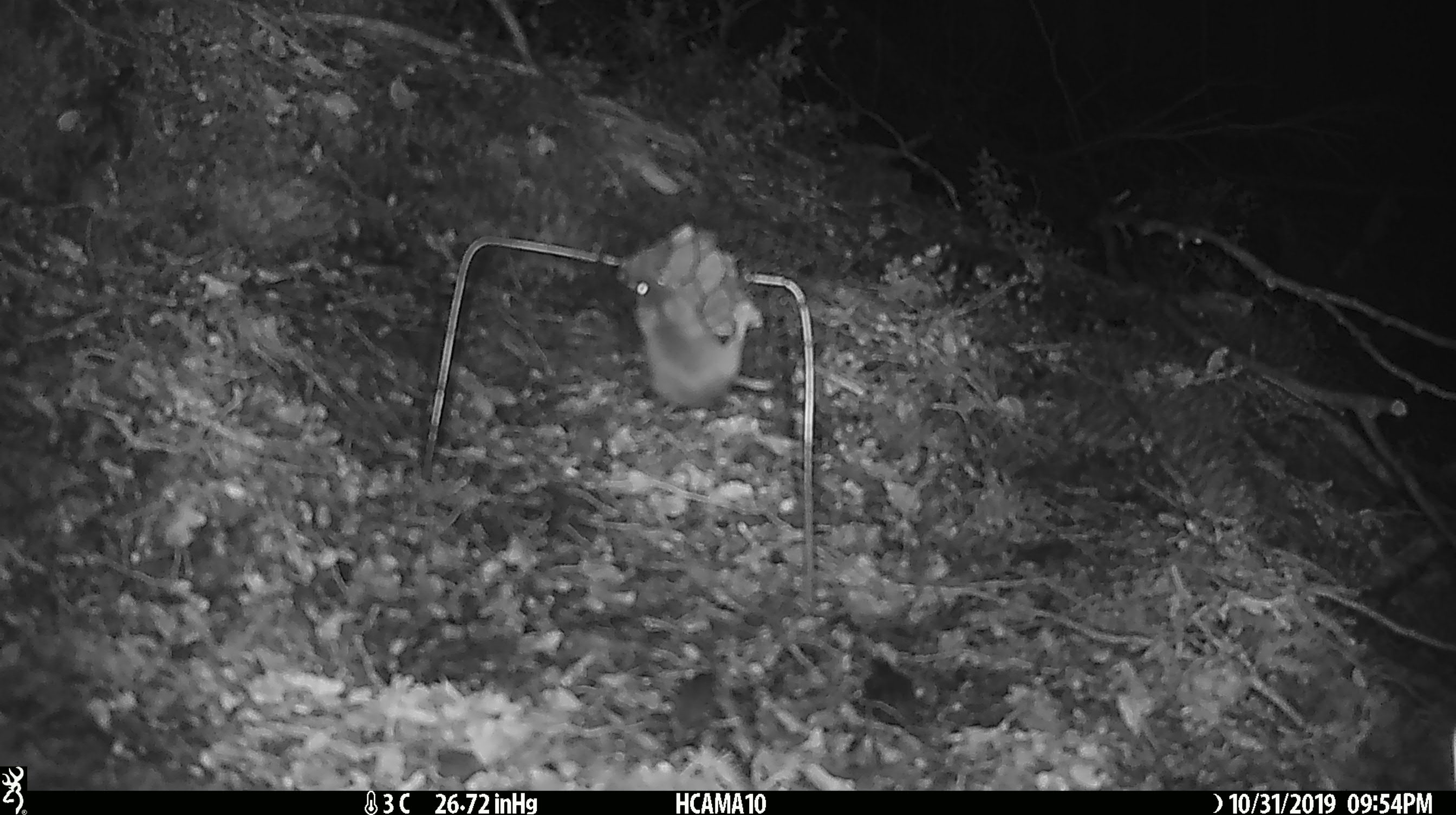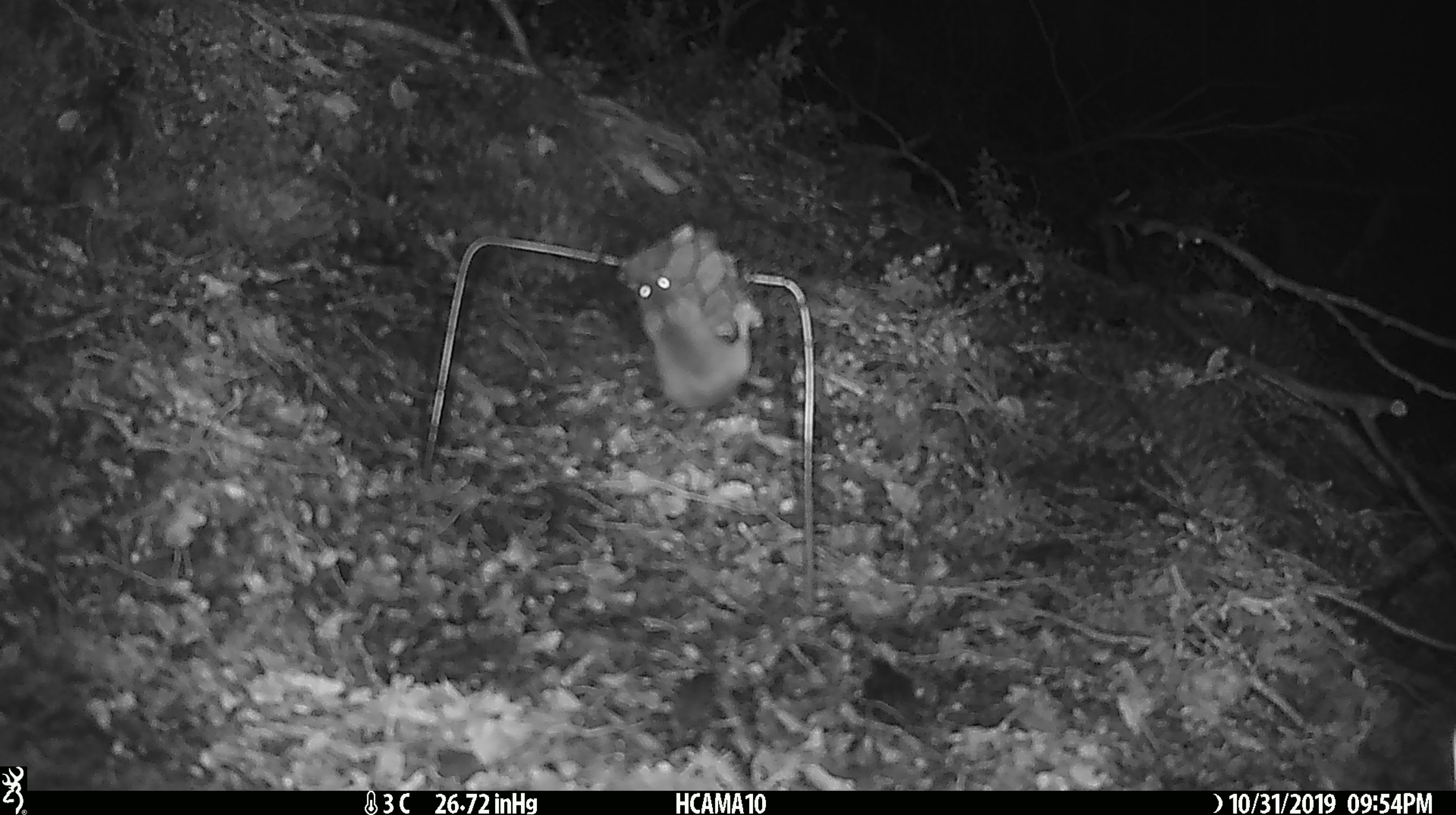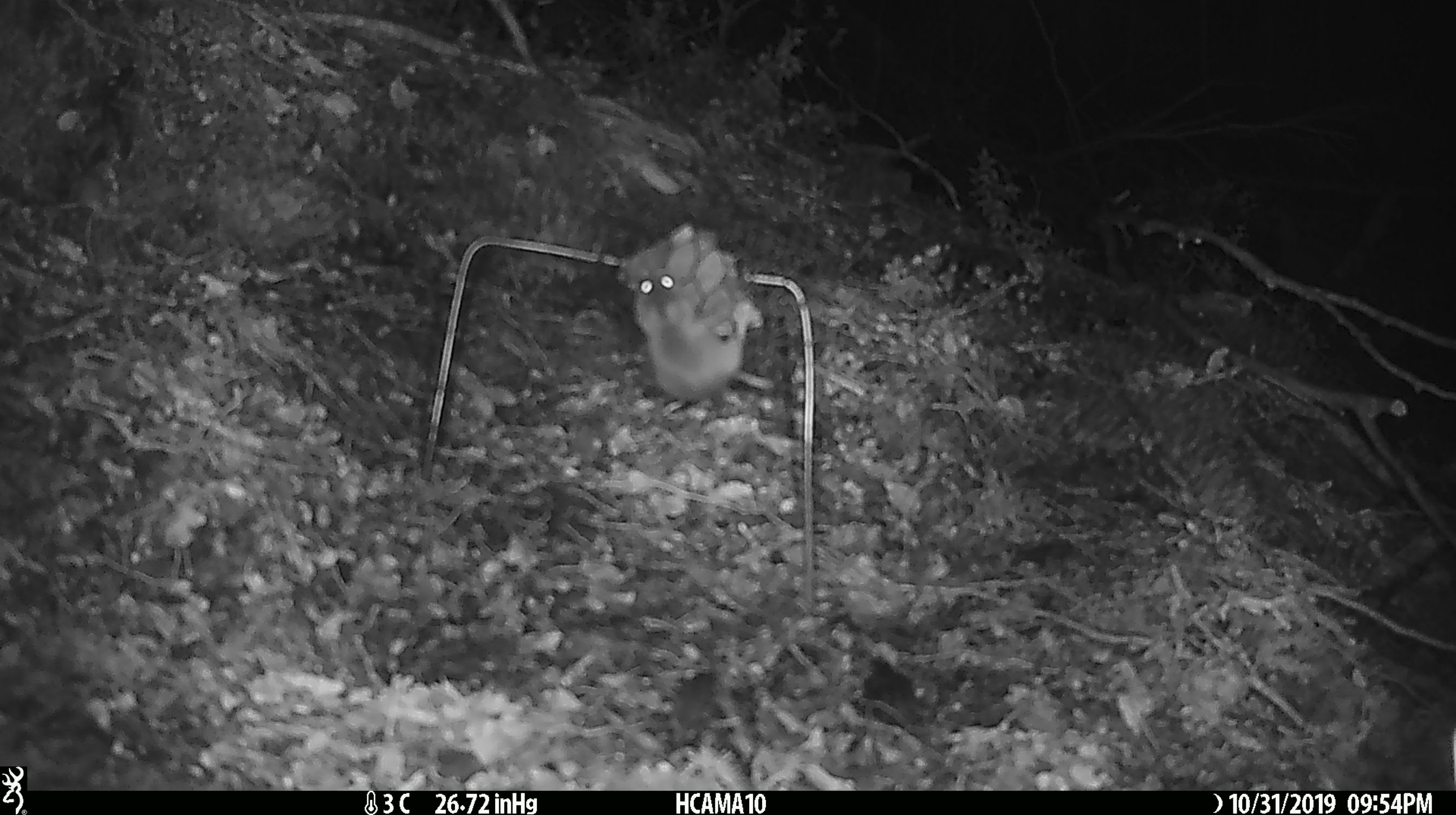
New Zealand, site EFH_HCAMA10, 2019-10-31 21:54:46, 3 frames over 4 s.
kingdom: Animalia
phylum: Chordata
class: Mammalia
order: Rodentia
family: Muridae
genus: Mus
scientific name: Mus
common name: mouse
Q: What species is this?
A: Mouse (Mus).